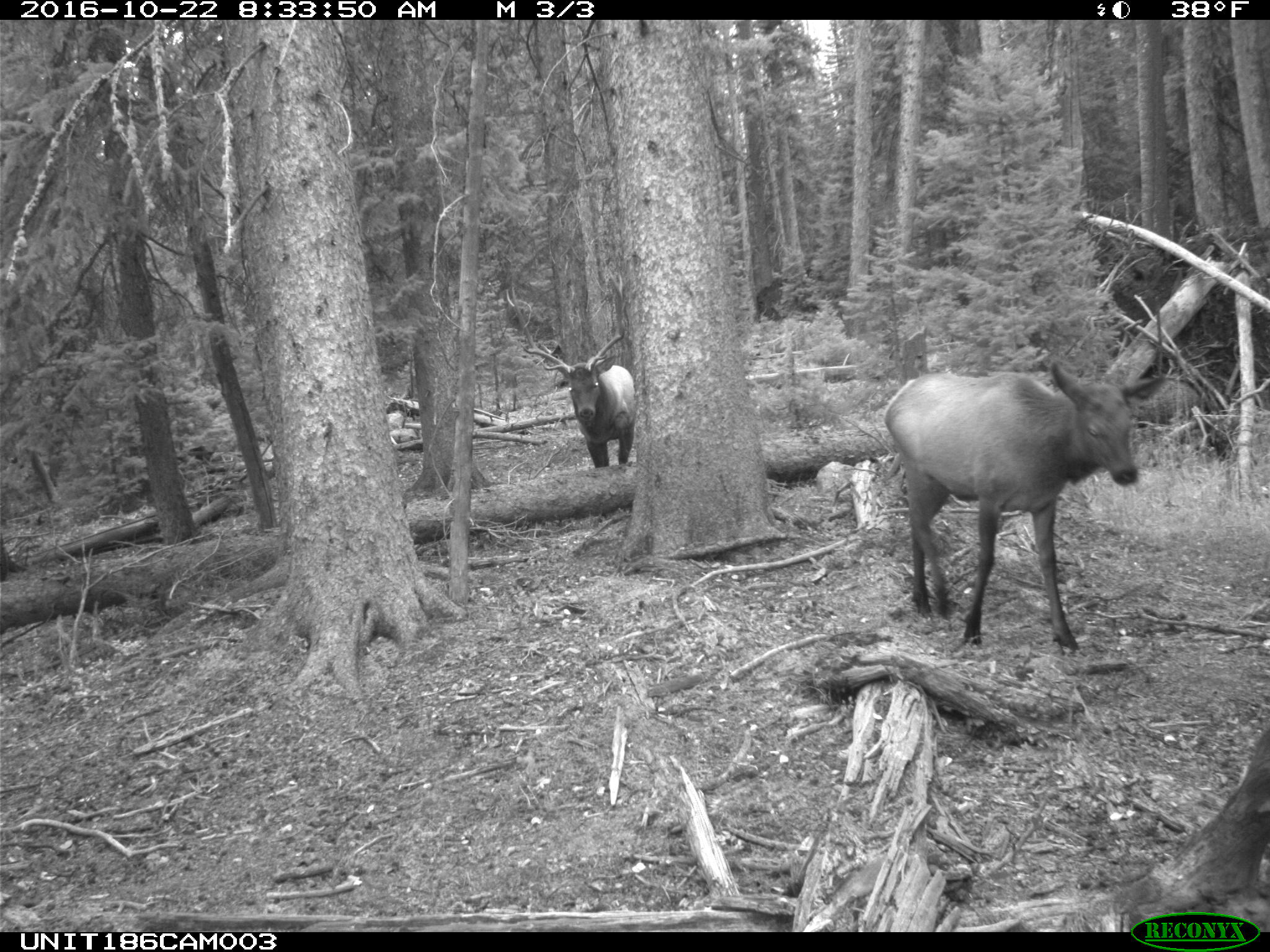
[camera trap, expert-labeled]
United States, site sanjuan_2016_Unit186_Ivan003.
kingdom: Animalia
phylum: Chordata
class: Mammalia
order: Artiodactyla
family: Cervidae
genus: Cervus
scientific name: Cervus elaphus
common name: red deer